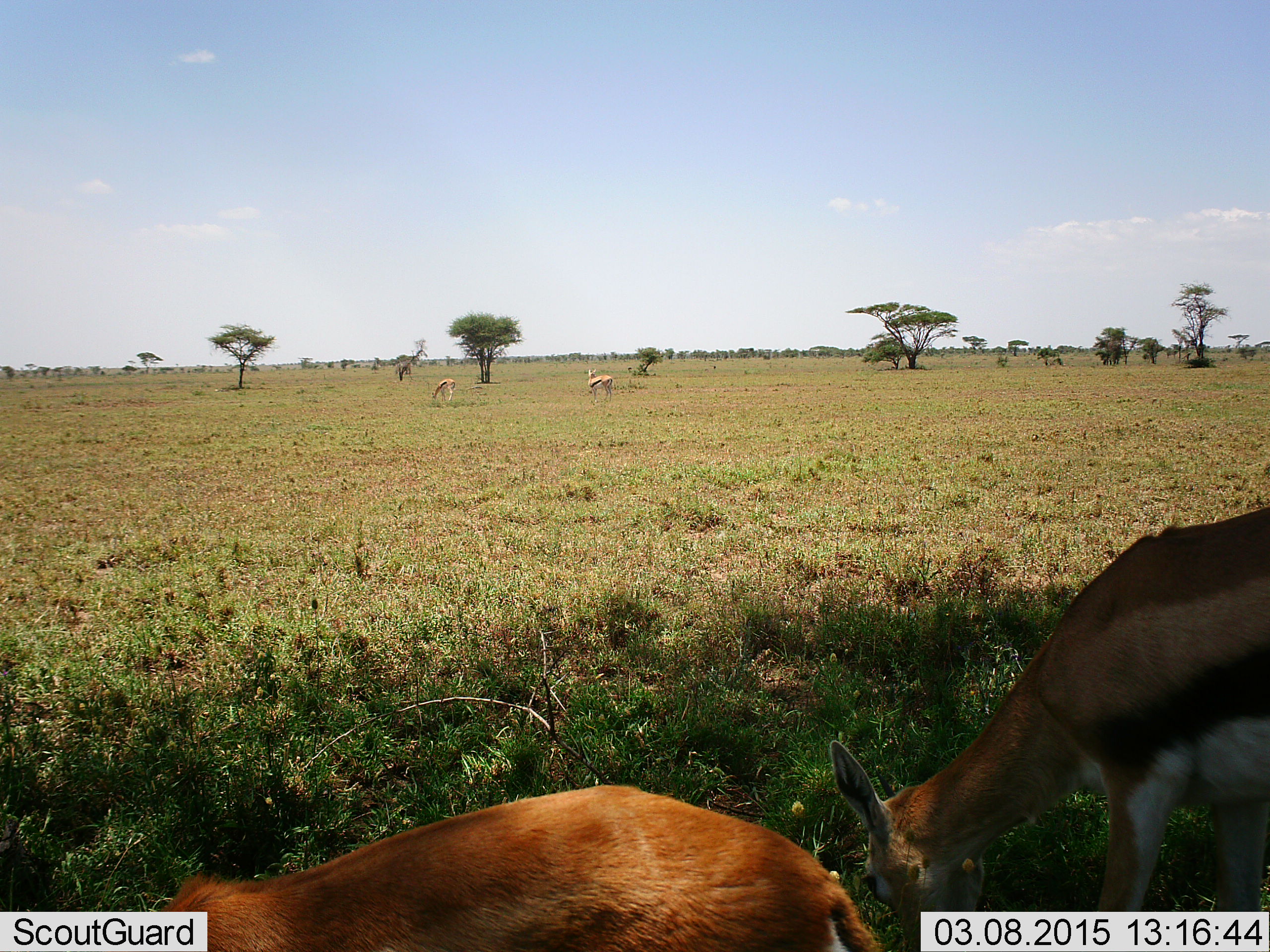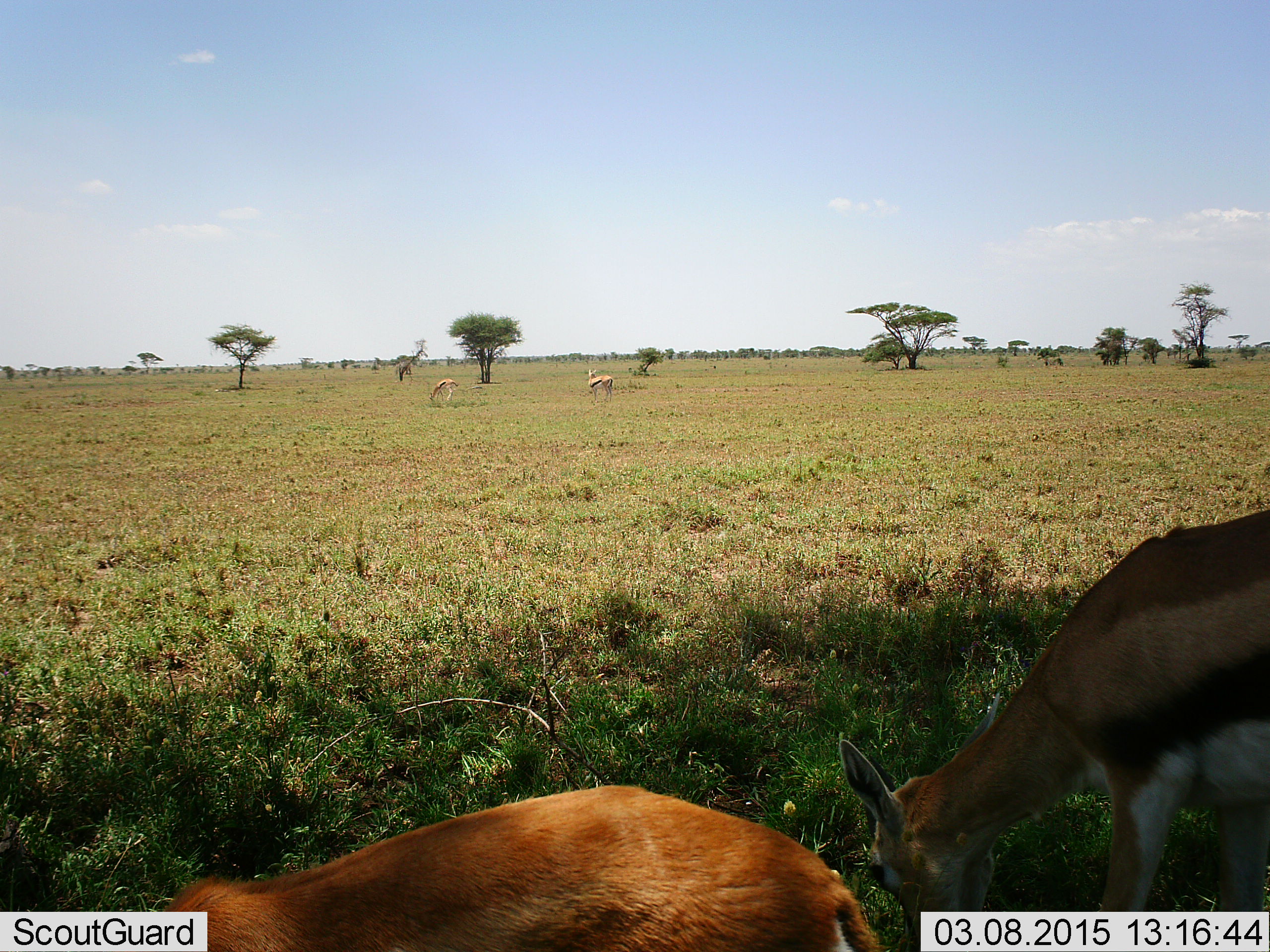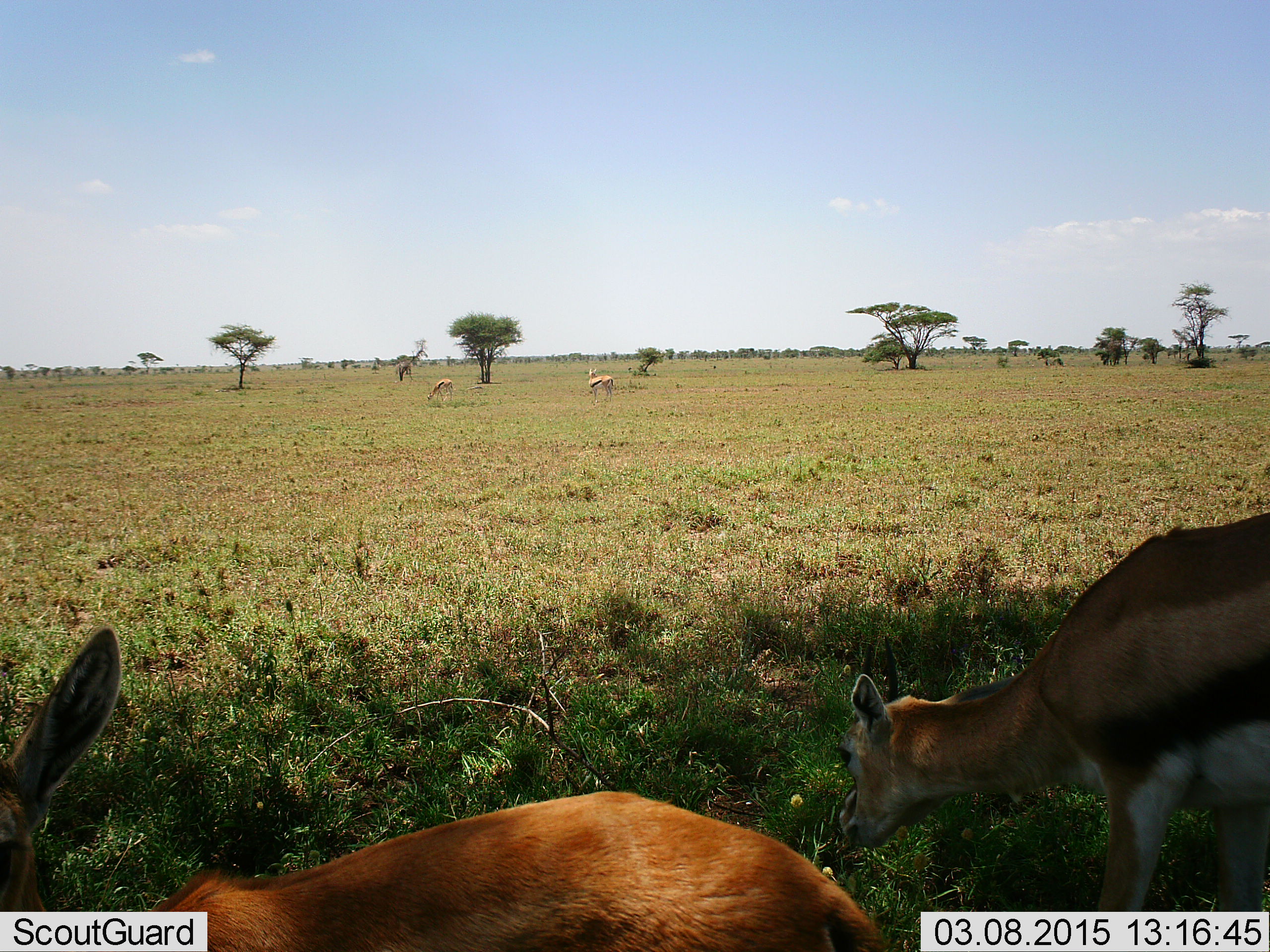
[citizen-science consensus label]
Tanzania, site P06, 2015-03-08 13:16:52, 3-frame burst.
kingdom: Animalia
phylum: Chordata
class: Mammalia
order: Artiodactyla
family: Bovidae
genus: Eudorcas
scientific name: Eudorcas thomsonii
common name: thomson's gazelle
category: gazellethomsons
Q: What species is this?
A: Gazellethomsons (thomson's gazelle) (Eudorcas thomsonii).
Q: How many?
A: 4.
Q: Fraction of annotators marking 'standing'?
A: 64%.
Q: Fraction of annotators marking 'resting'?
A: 0%.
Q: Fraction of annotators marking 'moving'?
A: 0%.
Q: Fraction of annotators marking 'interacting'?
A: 0%.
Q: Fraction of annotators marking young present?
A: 0%.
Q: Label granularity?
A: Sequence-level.